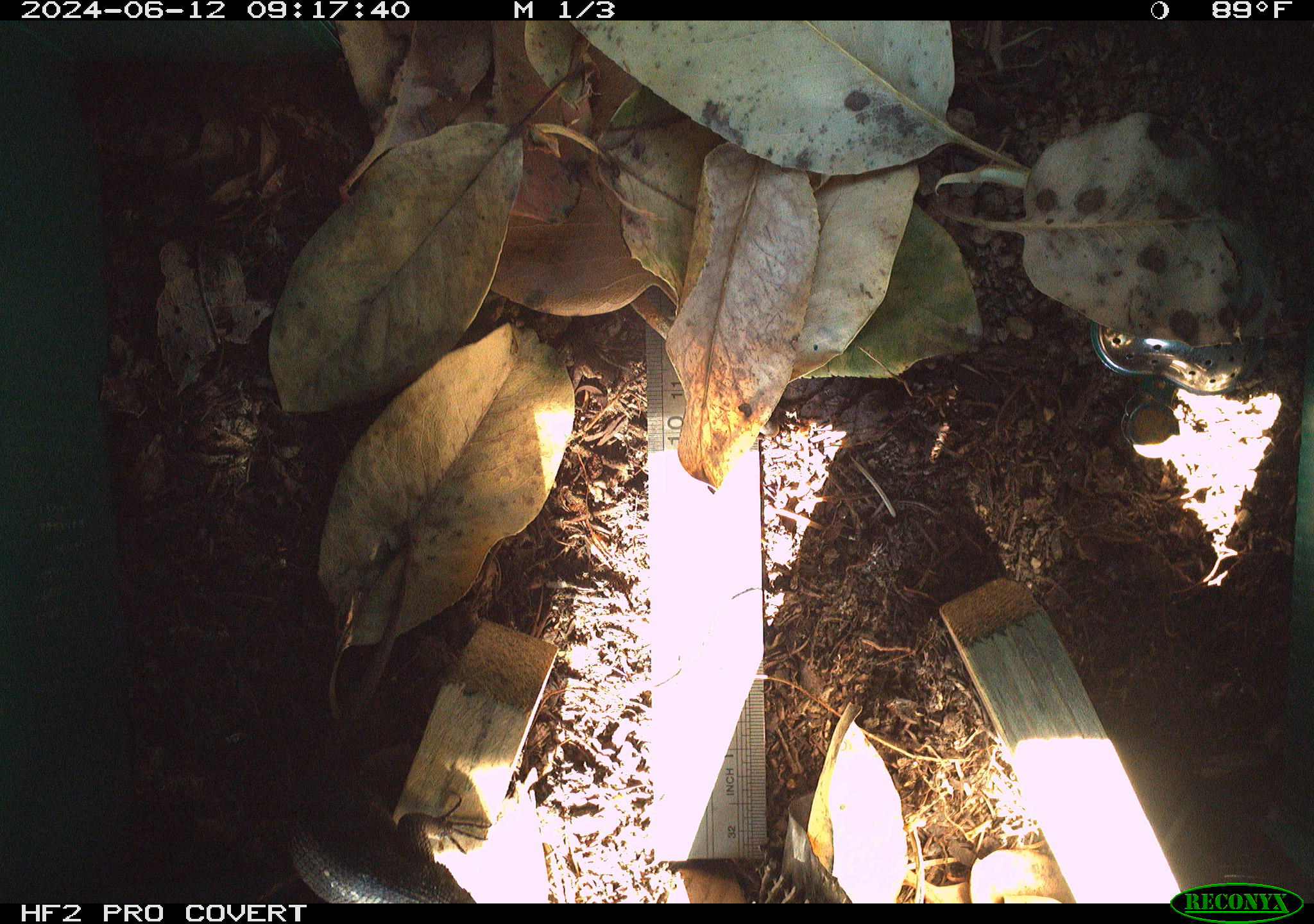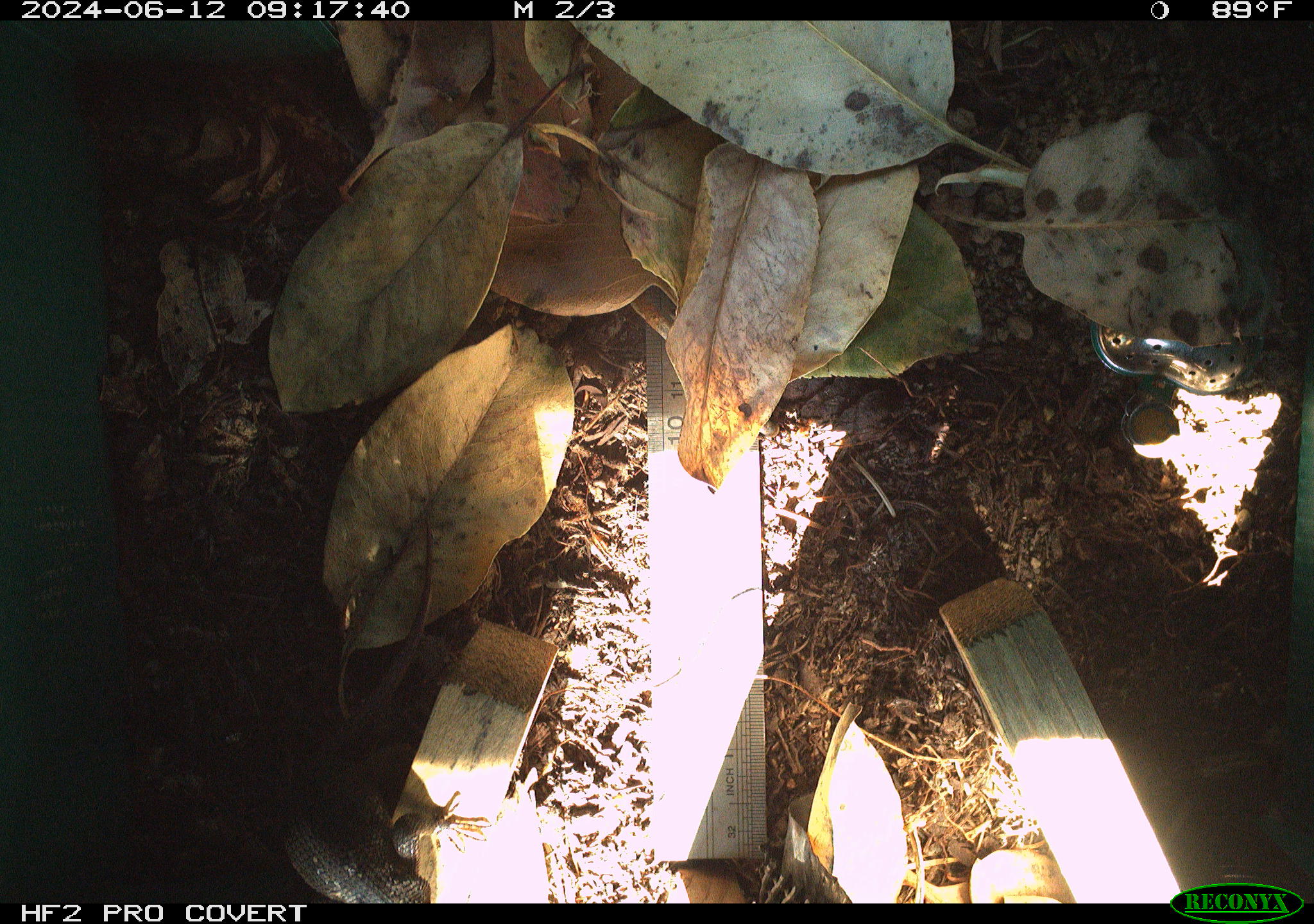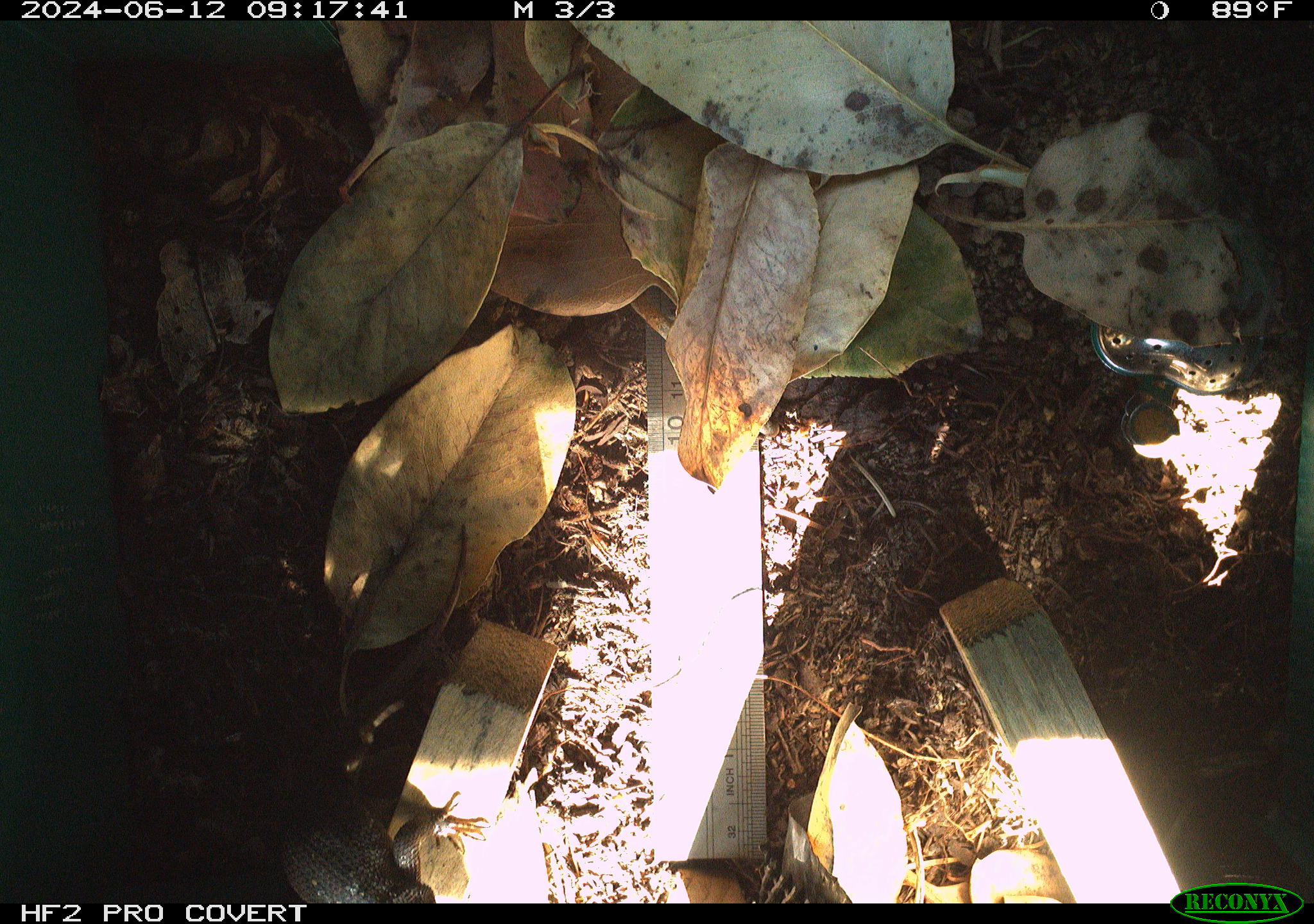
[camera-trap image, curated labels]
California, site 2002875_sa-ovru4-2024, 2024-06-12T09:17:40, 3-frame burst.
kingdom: Animalia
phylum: Chordata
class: Reptilia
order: Squamata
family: Phrynosomatidae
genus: Sceloporus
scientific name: Sceloporus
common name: spiny lizards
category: sceloporus species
Sceloporus species (spiny lizards) (Sceloporus).